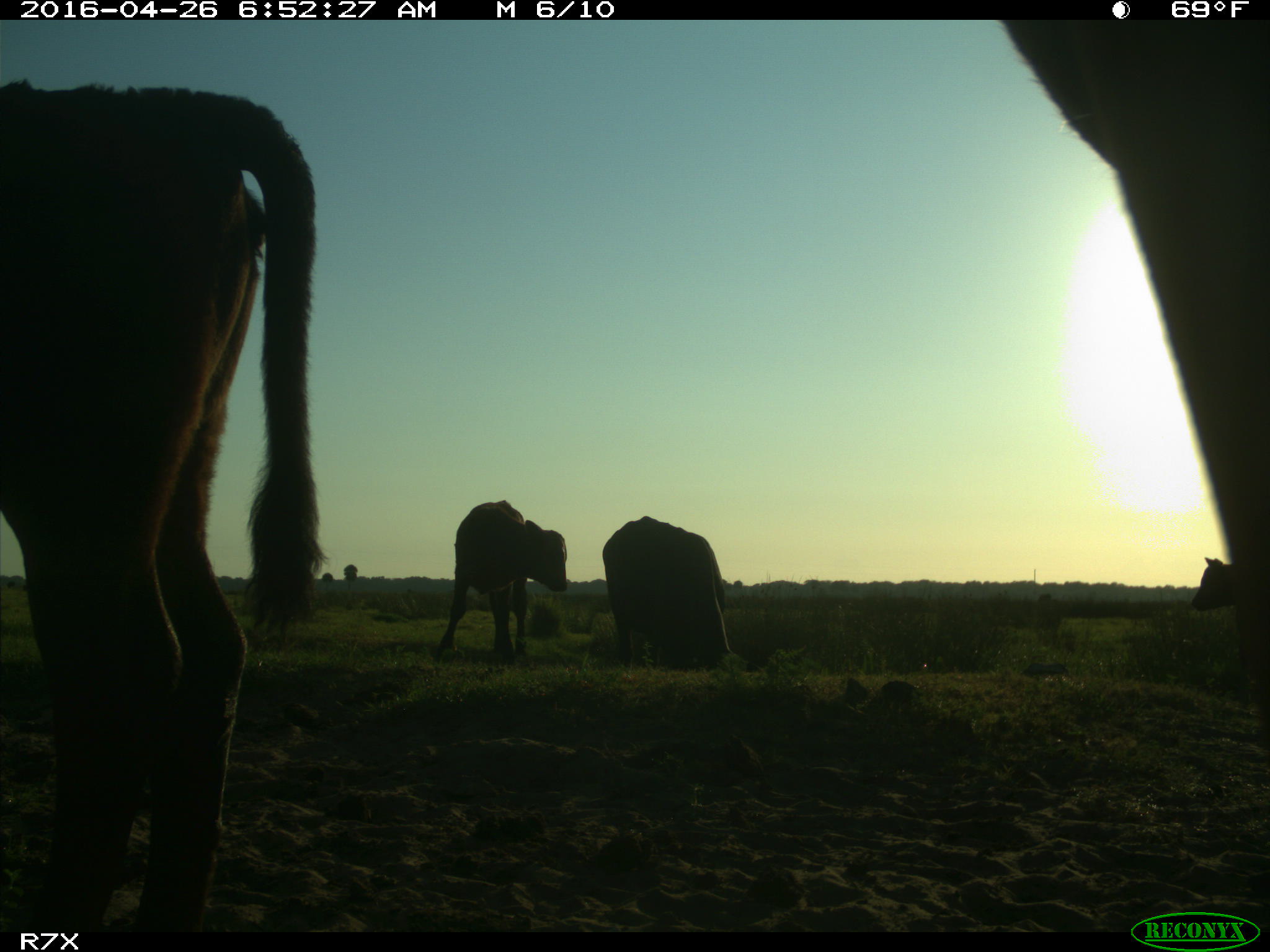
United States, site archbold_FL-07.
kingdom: Animalia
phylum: Chordata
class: Mammalia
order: Artiodactyla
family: Bovidae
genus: Bos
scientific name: Bos taurus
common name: domestic cow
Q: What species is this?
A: Bos taurus (domestic cow).